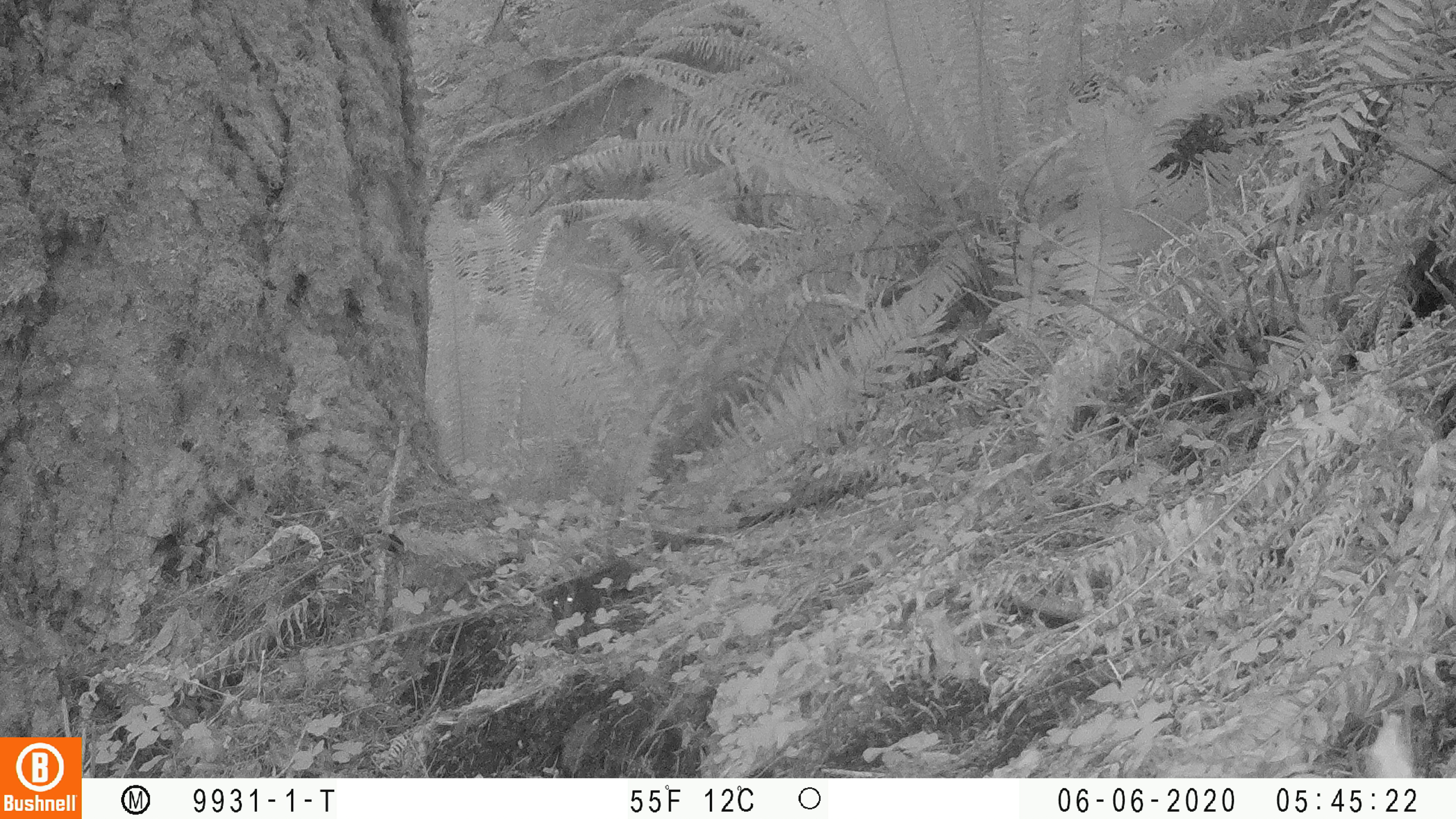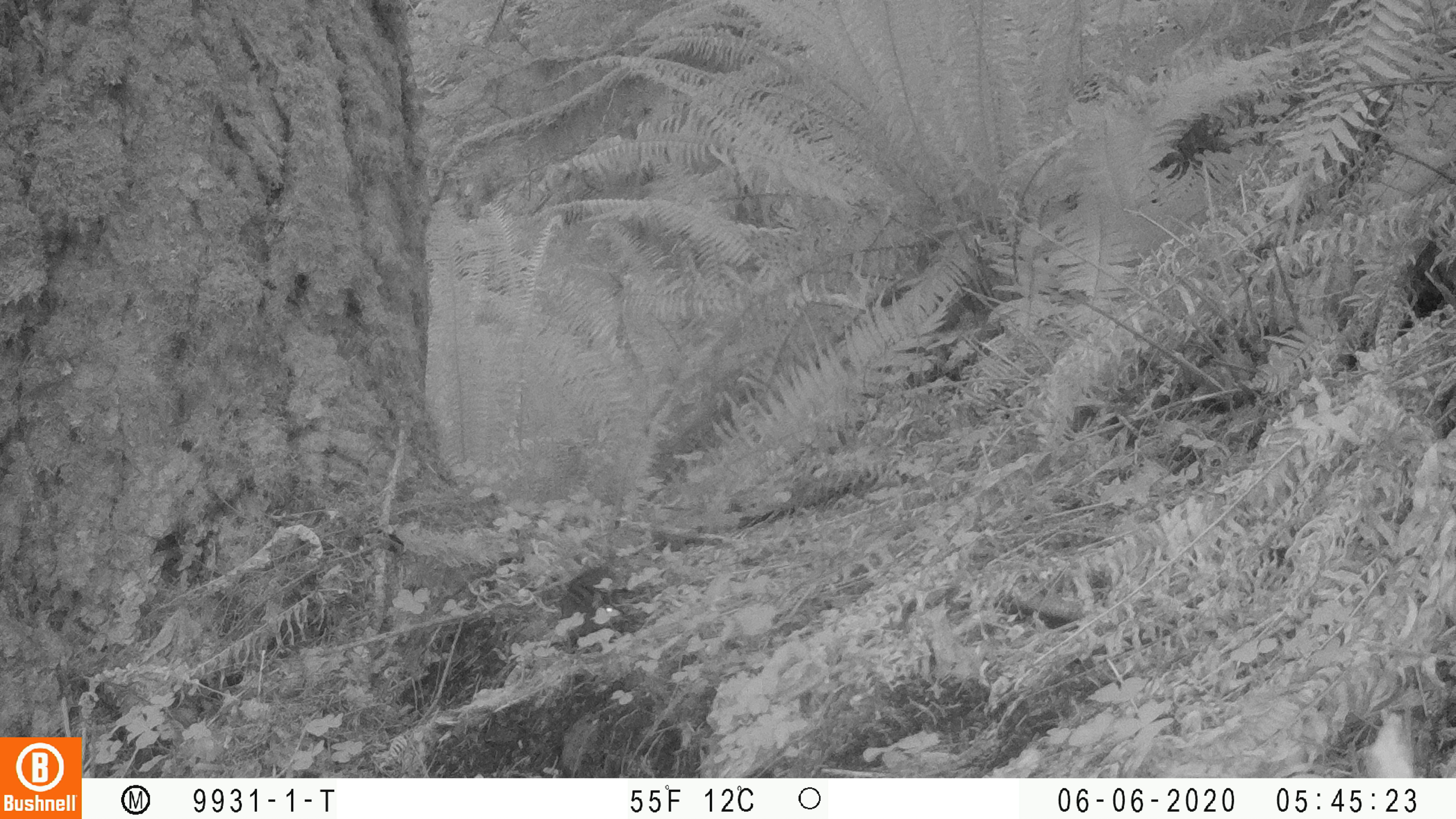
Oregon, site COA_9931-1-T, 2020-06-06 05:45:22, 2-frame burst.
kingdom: Animalia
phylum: Chordata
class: Mammalia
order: Rodentia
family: Sciuridae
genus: Neotamias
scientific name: Neotamias townsendii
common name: townsend's chipmunk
Townsend's chipmunk (Neotamias townsendii).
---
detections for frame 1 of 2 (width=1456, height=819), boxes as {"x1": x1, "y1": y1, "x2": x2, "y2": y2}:
townsend's chipmunk: {"x1": 549, "y1": 556, "x2": 627, "y2": 620}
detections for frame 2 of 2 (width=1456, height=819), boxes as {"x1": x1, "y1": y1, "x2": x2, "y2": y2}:
townsend's chipmunk: {"x1": 559, "y1": 562, "x2": 623, "y2": 640}